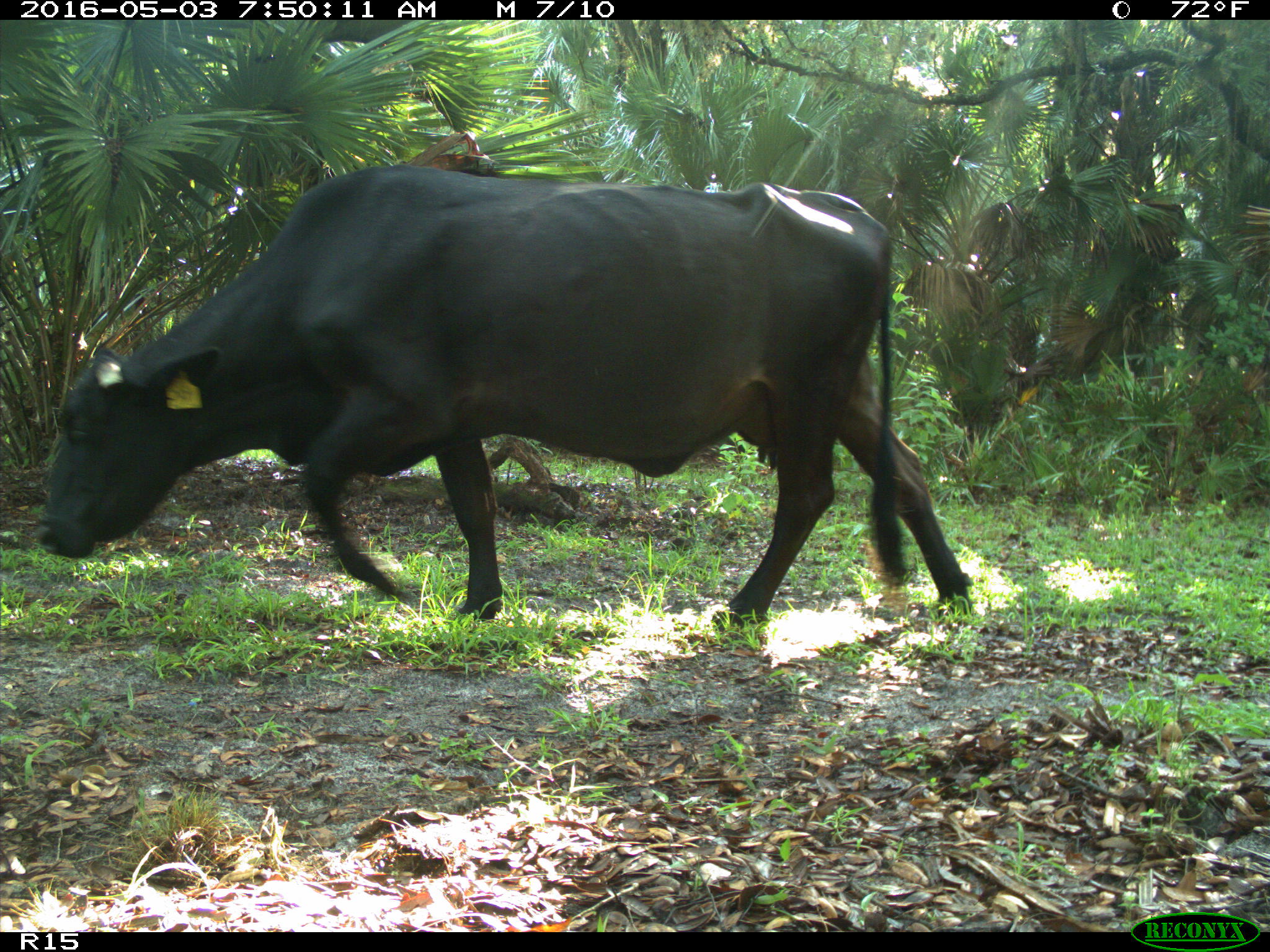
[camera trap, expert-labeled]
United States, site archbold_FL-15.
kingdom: Animalia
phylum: Chordata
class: Mammalia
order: Artiodactyla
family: Bovidae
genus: Bos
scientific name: Bos taurus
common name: domestic cow